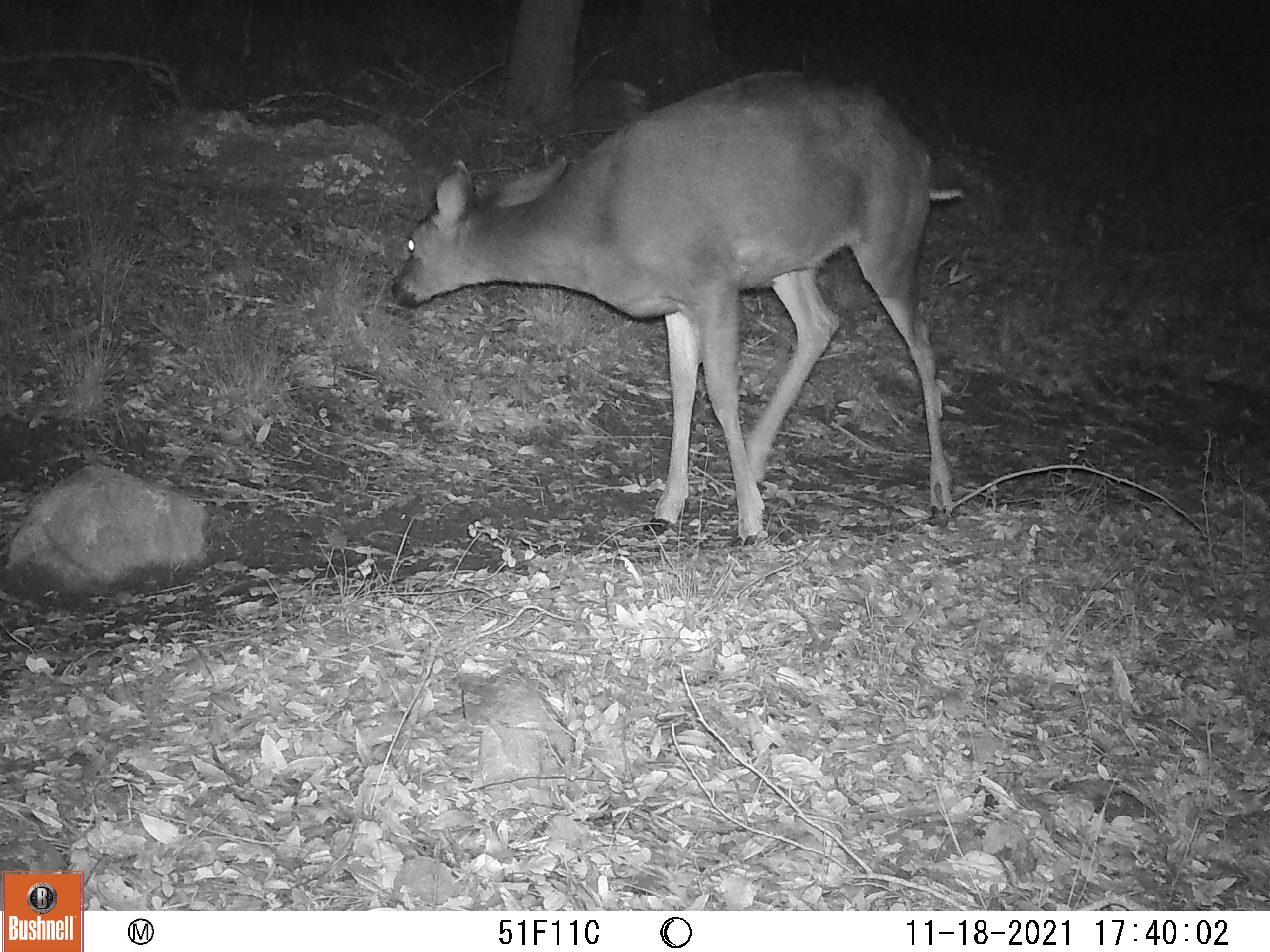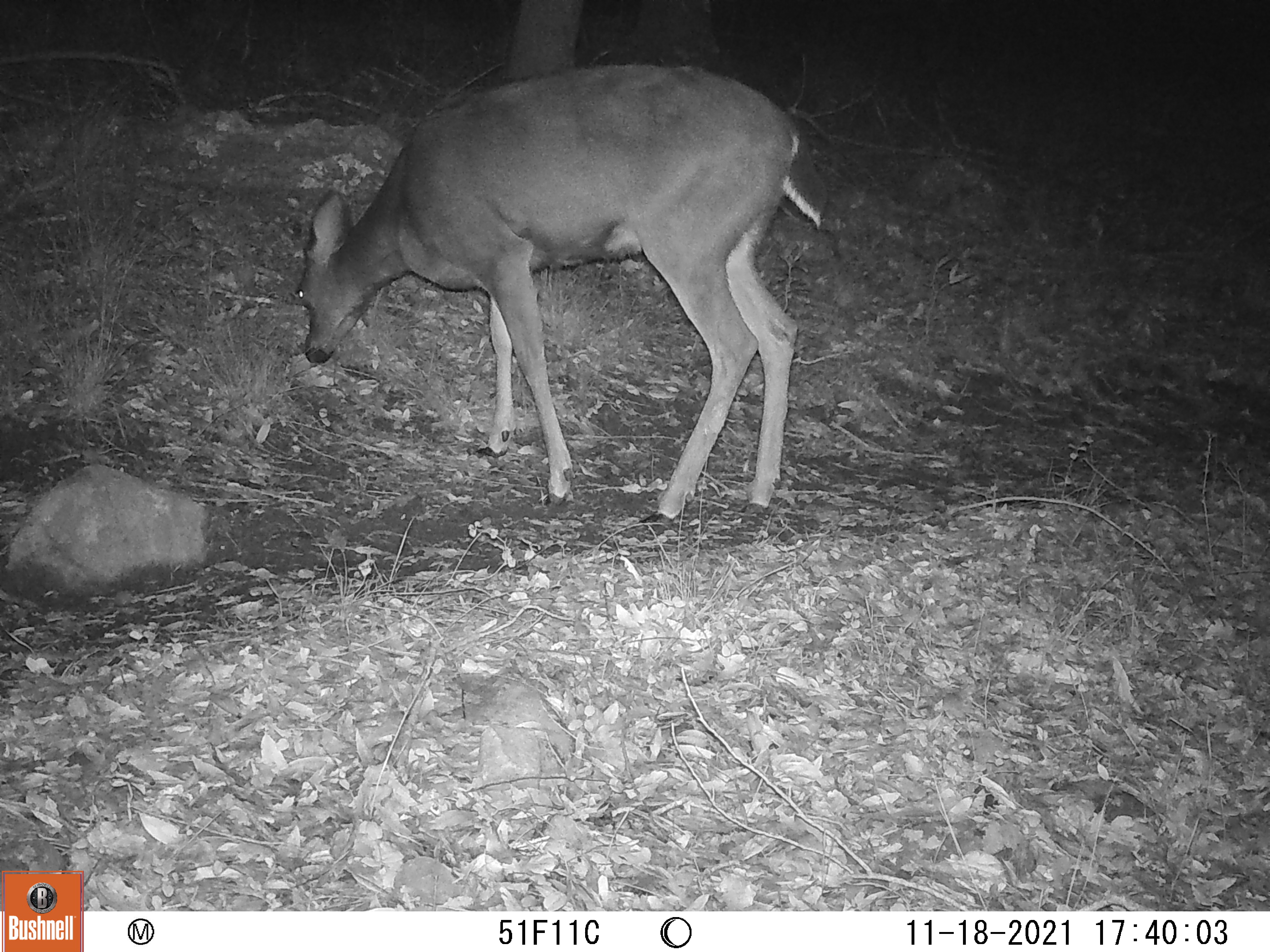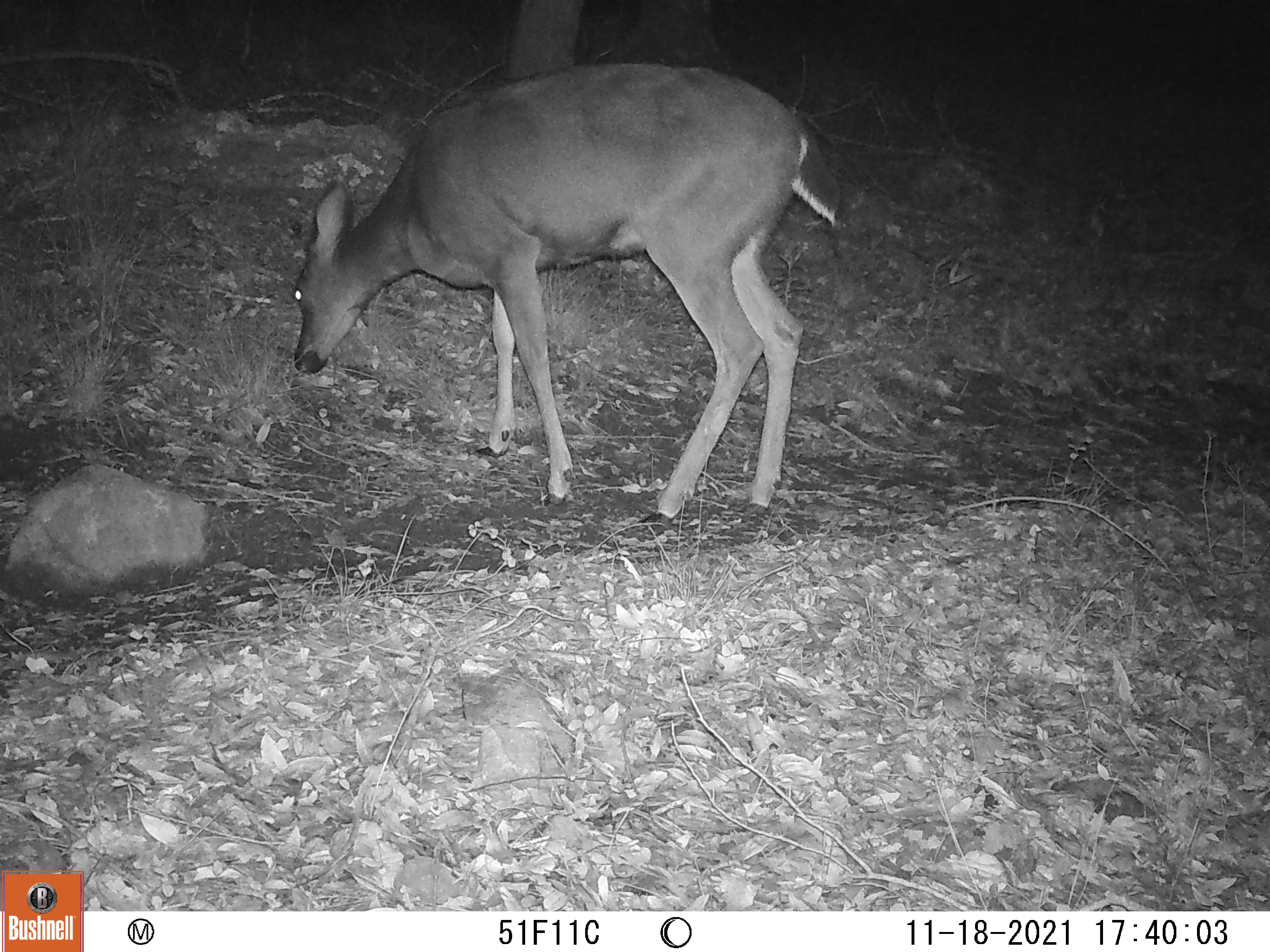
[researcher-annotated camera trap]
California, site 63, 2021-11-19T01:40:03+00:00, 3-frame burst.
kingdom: Animalia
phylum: Chordata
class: Mammalia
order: Artiodactyla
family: Cervidae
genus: Odocoileus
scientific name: Odocoileus hemionus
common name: mule deer